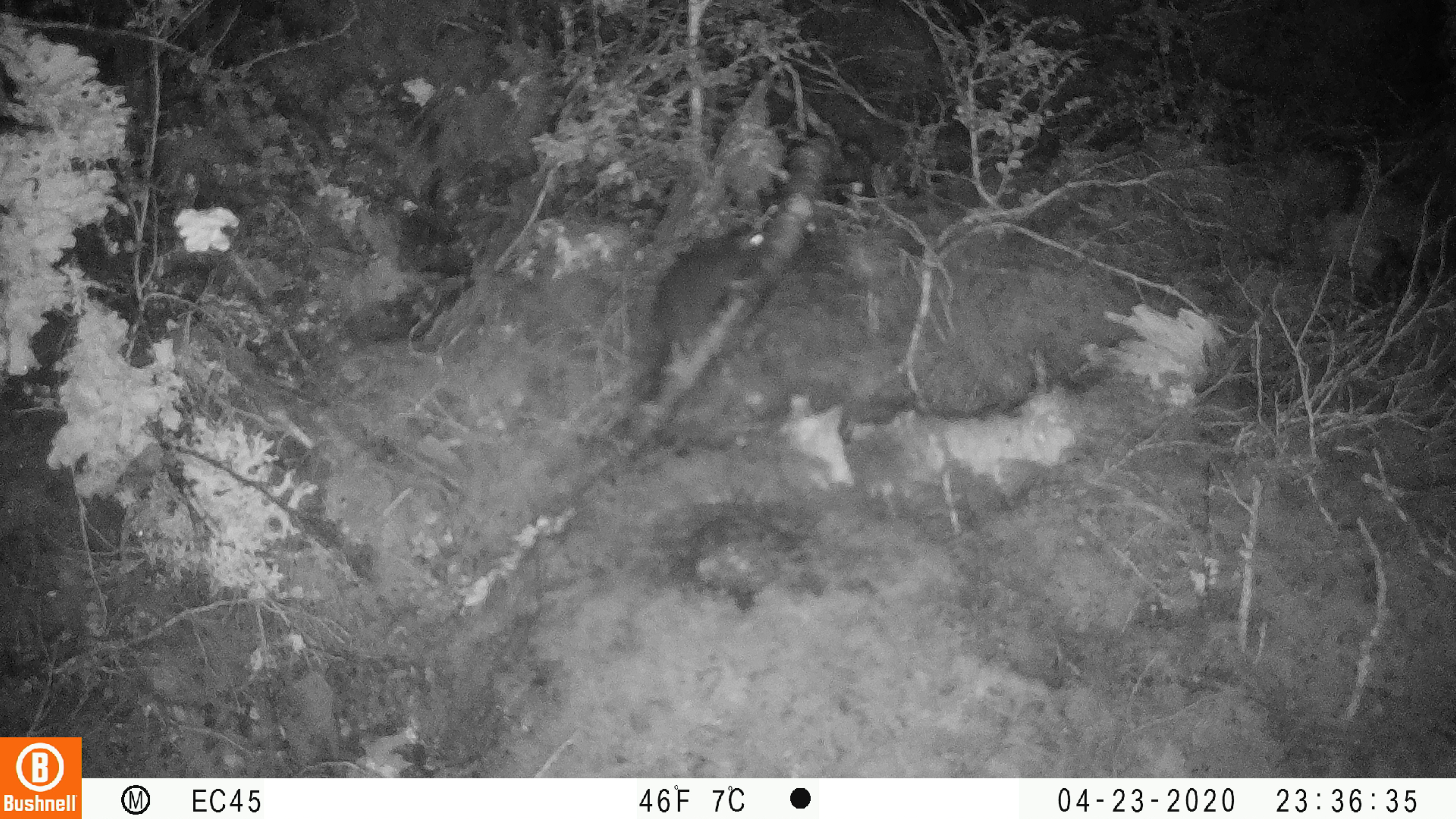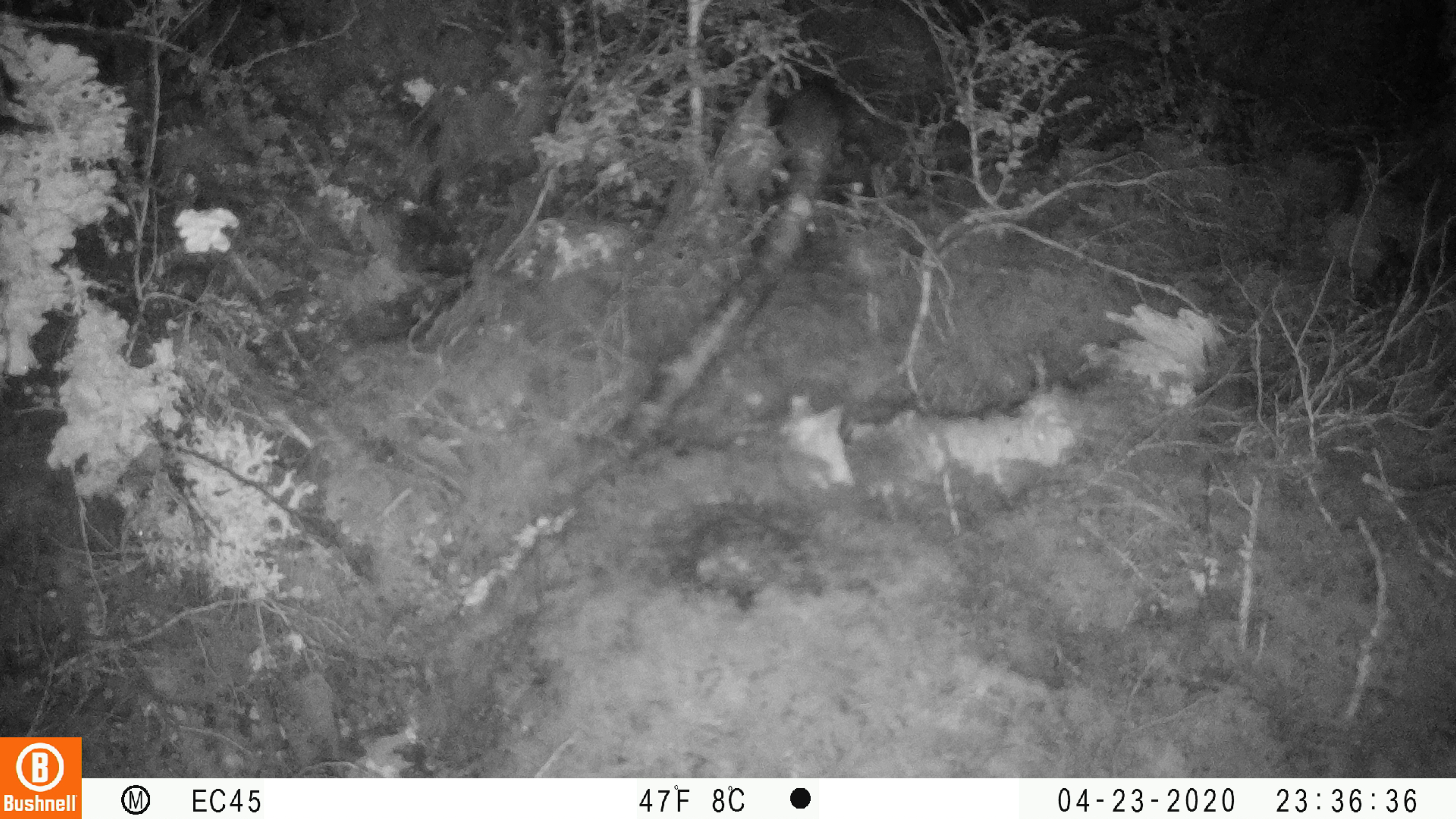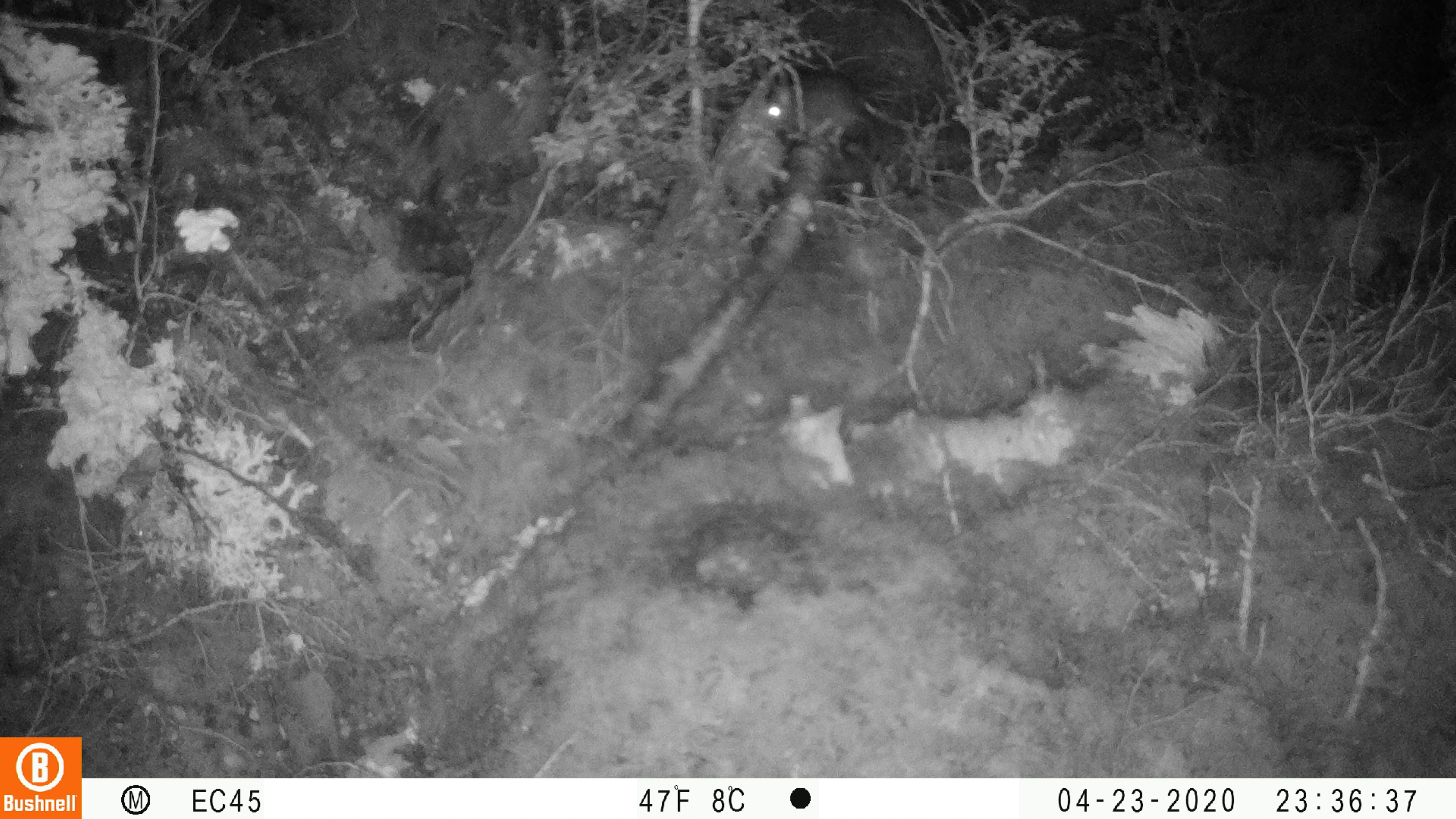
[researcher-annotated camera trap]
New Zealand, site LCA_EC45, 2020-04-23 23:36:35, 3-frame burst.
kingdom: Animalia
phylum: Chordata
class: Mammalia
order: Rodentia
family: Muridae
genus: Rattus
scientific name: Rattus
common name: rat